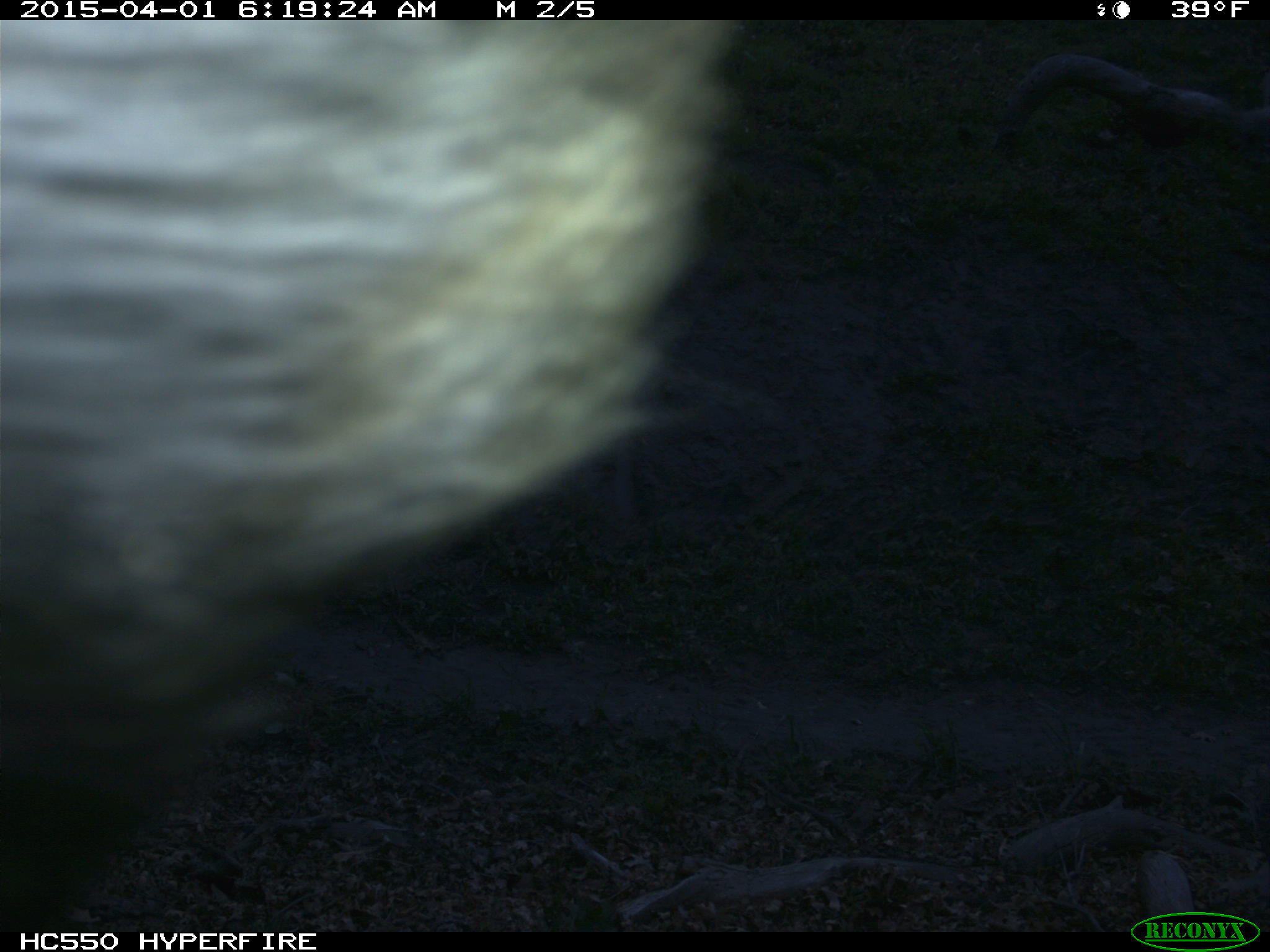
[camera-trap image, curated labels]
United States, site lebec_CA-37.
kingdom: Animalia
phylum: Chordata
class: Mammalia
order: Artiodactyla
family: Bovidae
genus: Bos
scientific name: Bos taurus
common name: domestic cow